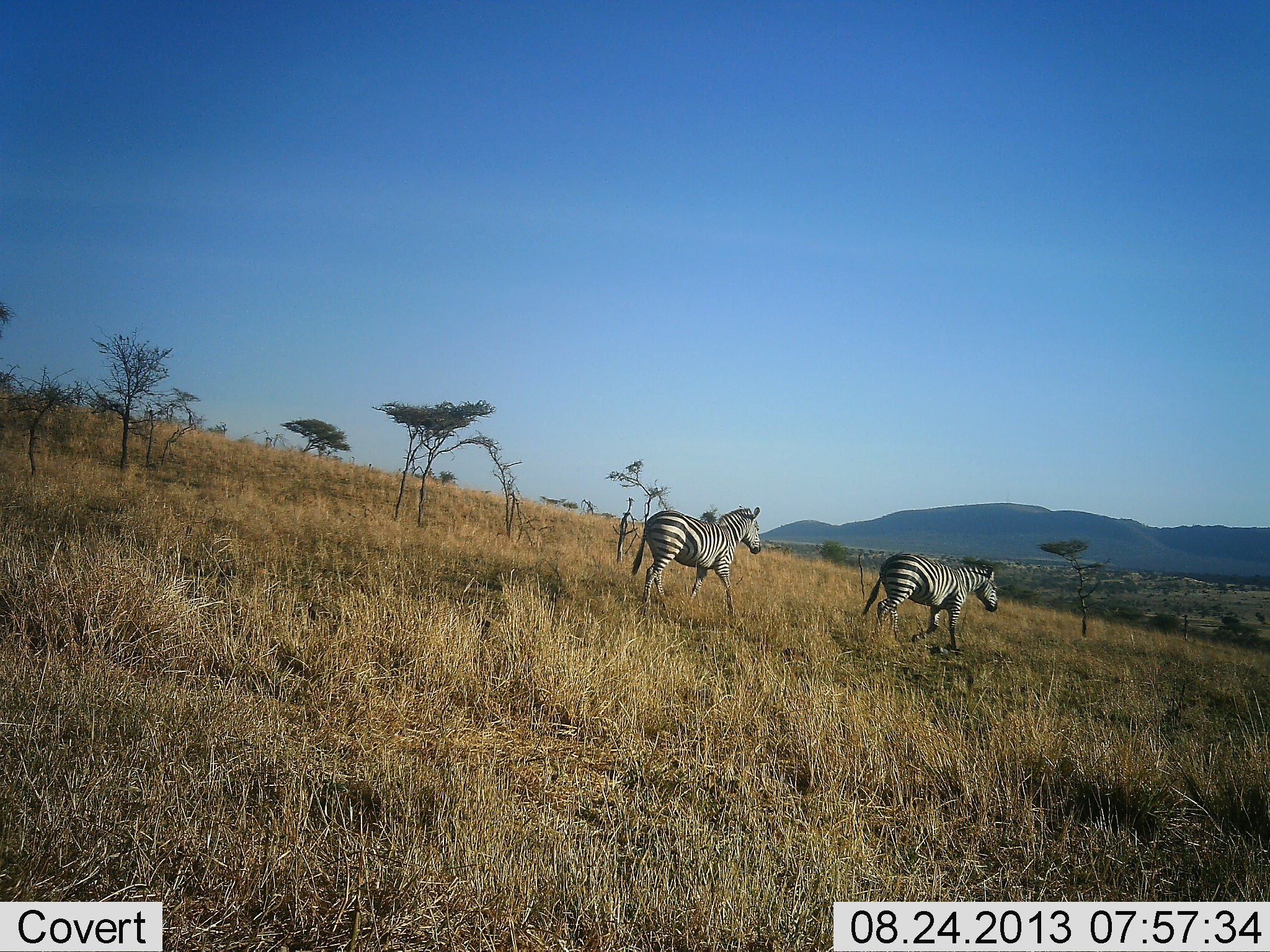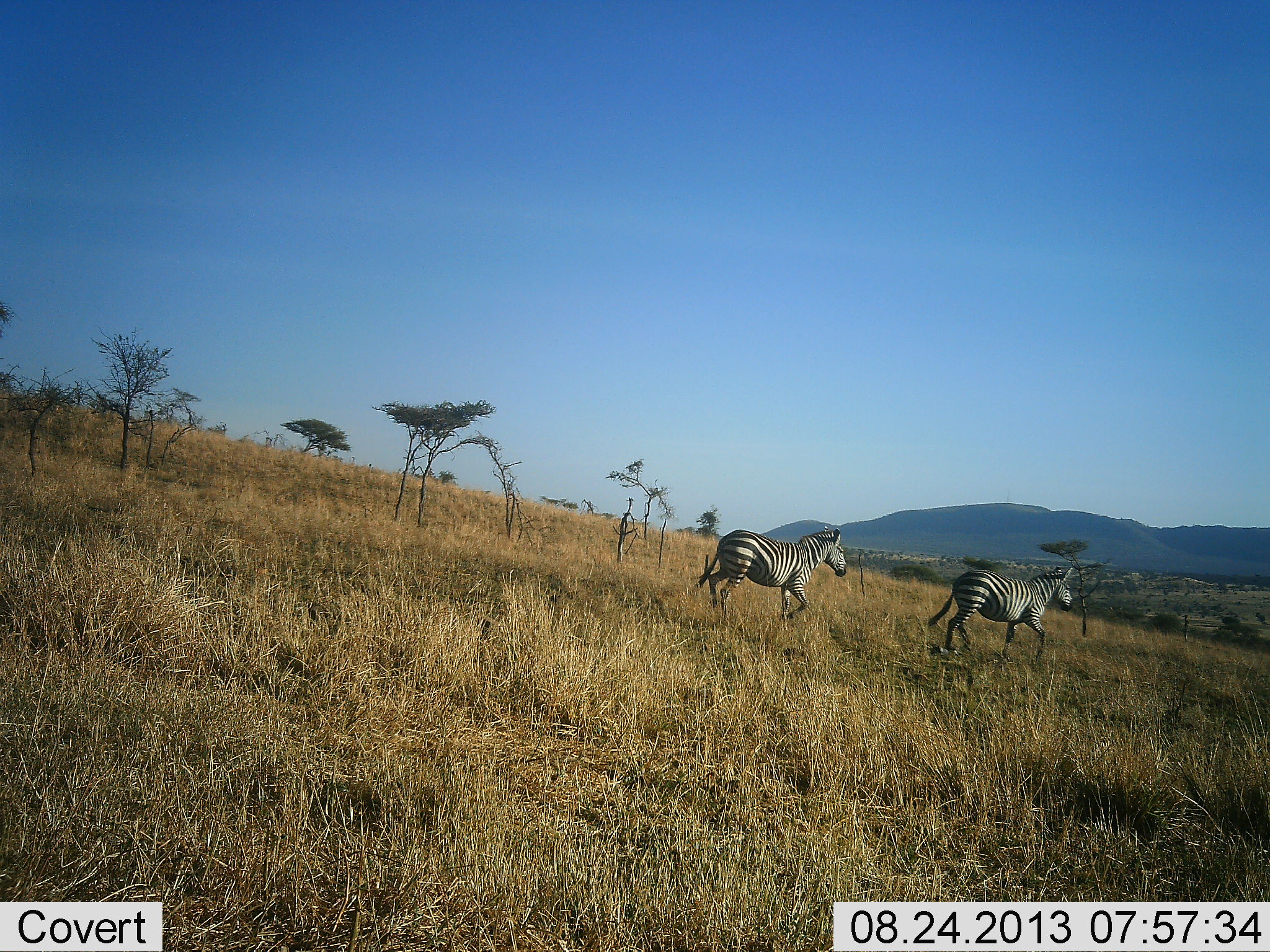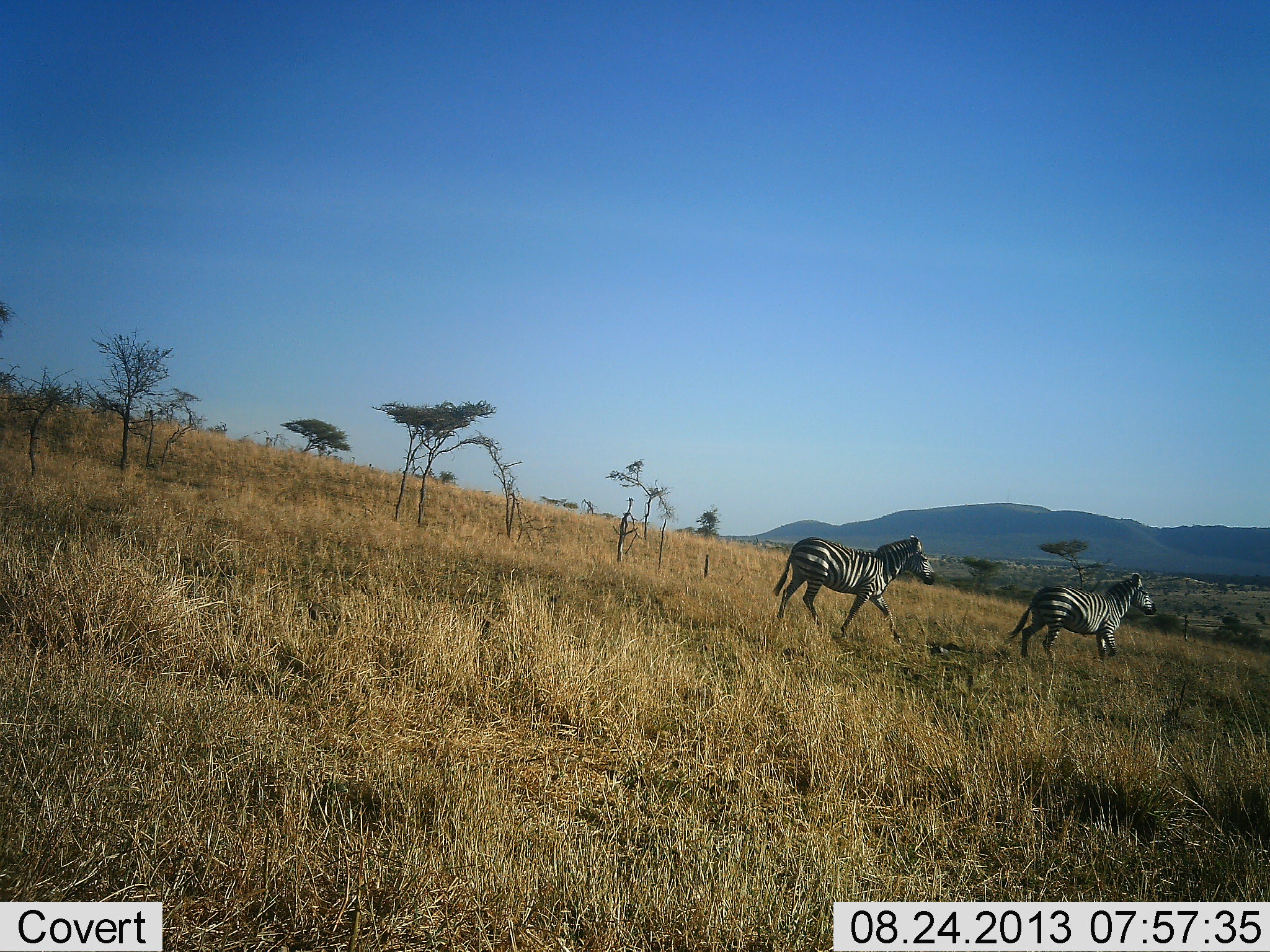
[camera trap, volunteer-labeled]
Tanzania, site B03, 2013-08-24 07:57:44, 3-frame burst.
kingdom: Animalia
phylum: Chordata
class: Mammalia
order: Perissodactyla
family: Equidae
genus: Equus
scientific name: Equus quagga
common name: plains zebra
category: zebra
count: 2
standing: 4%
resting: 0%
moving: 100%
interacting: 0%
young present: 0%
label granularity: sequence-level